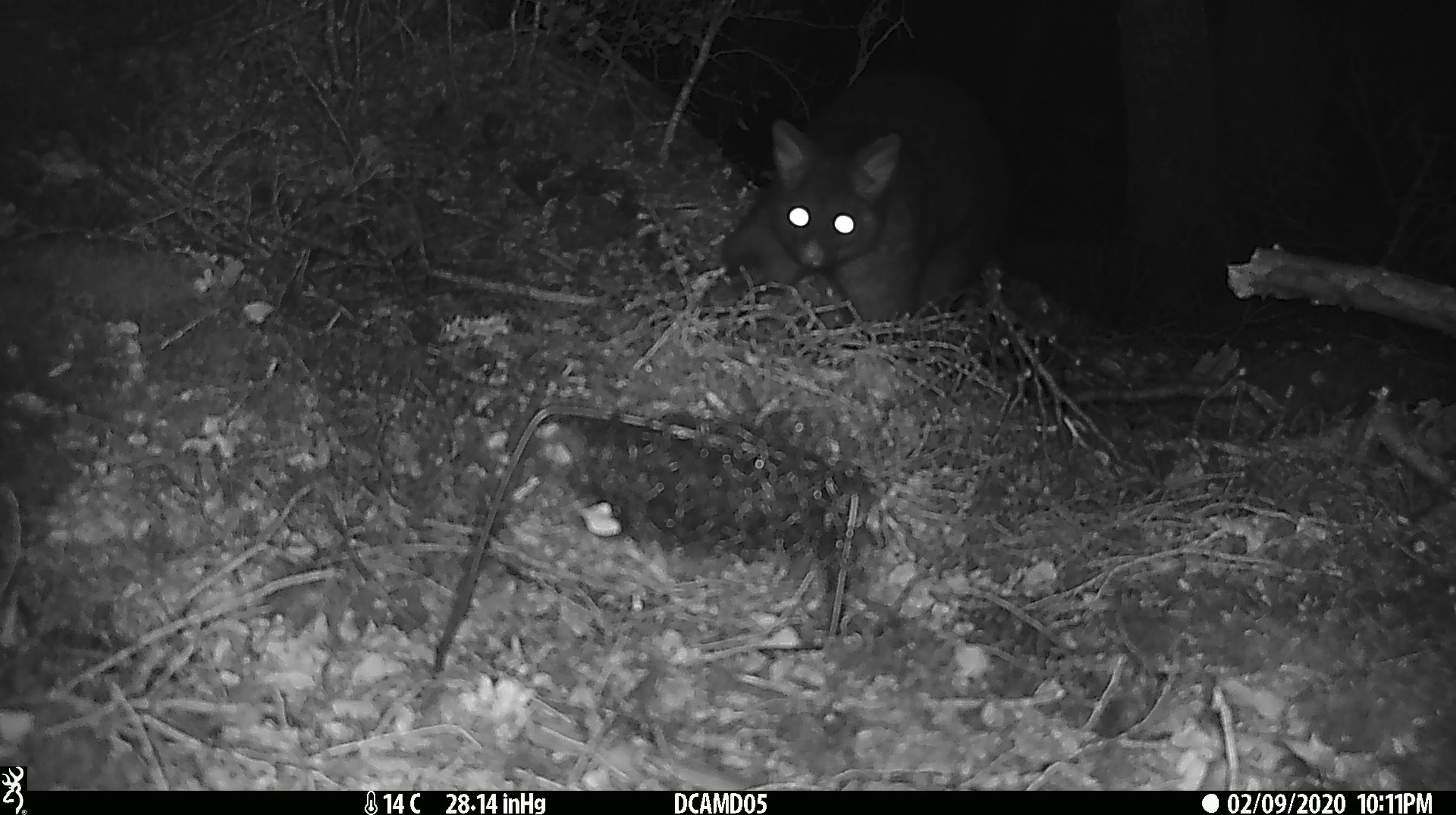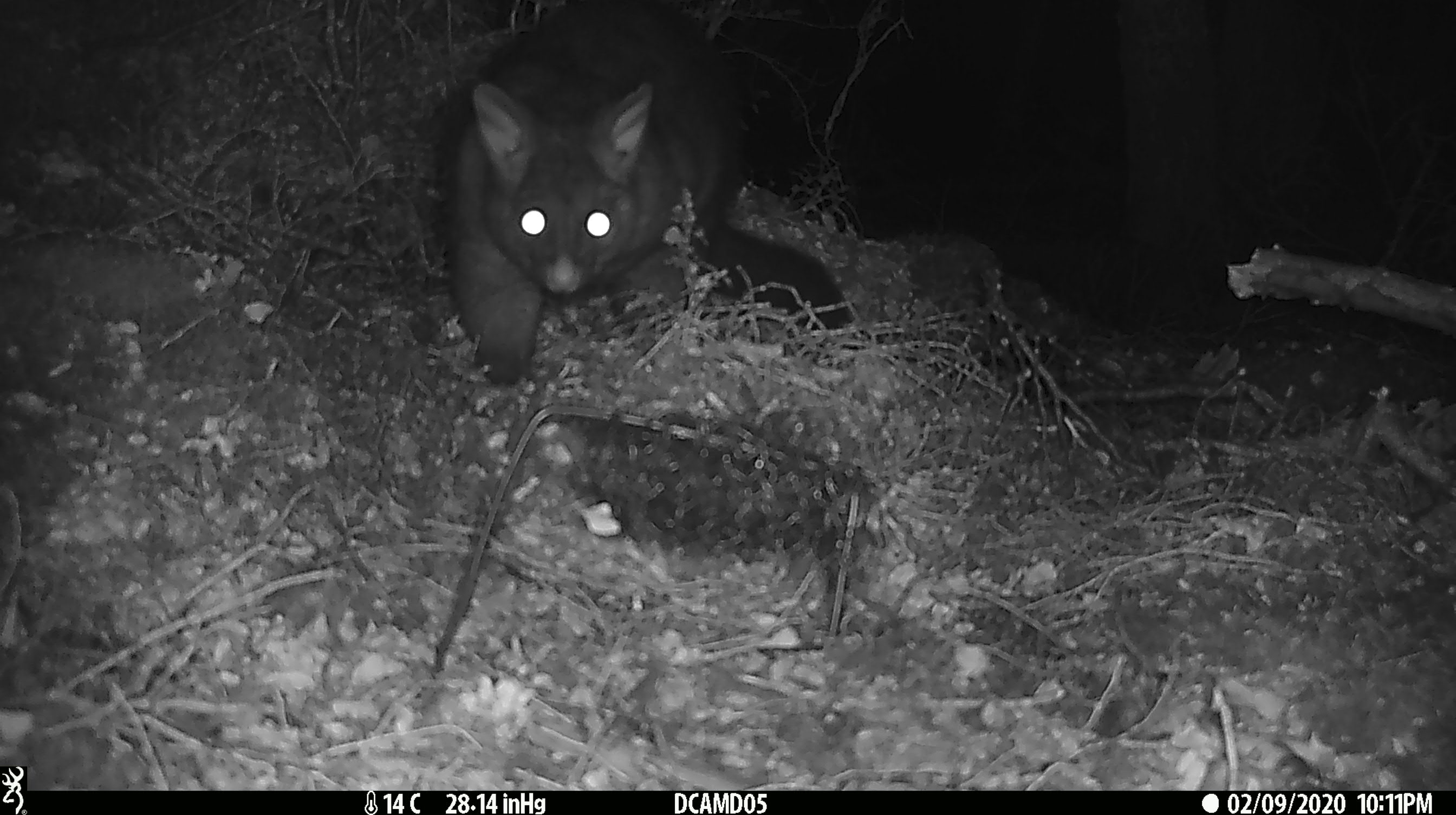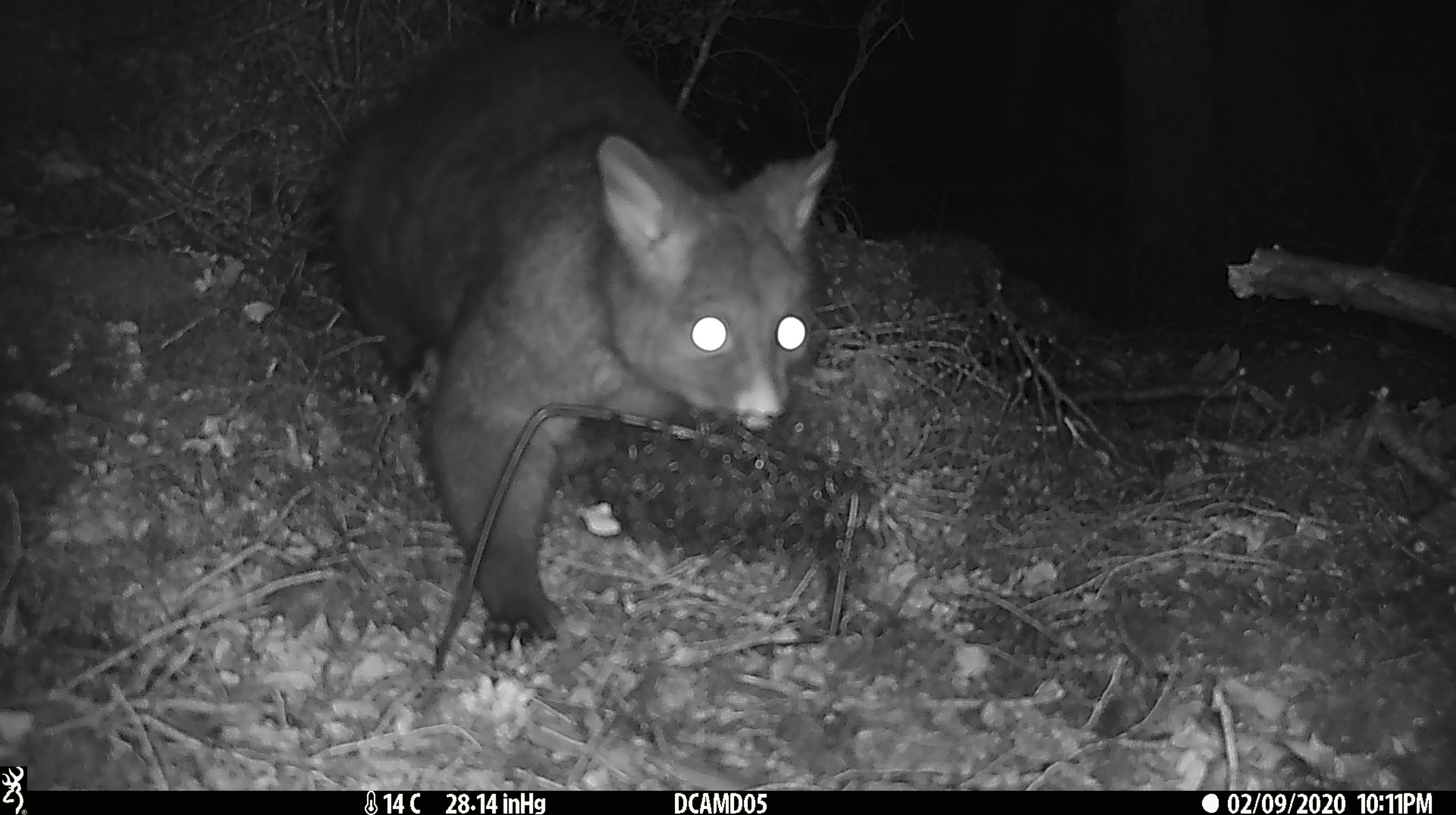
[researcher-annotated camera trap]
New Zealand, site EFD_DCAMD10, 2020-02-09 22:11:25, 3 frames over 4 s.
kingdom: Animalia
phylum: Chordata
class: Mammalia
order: Diprotodontia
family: Phalangeridae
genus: Trichosurus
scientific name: Trichosurus vulpecula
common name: common brushtail possum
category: possum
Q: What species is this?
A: Possum (common brushtail possum) (Trichosurus vulpecula).